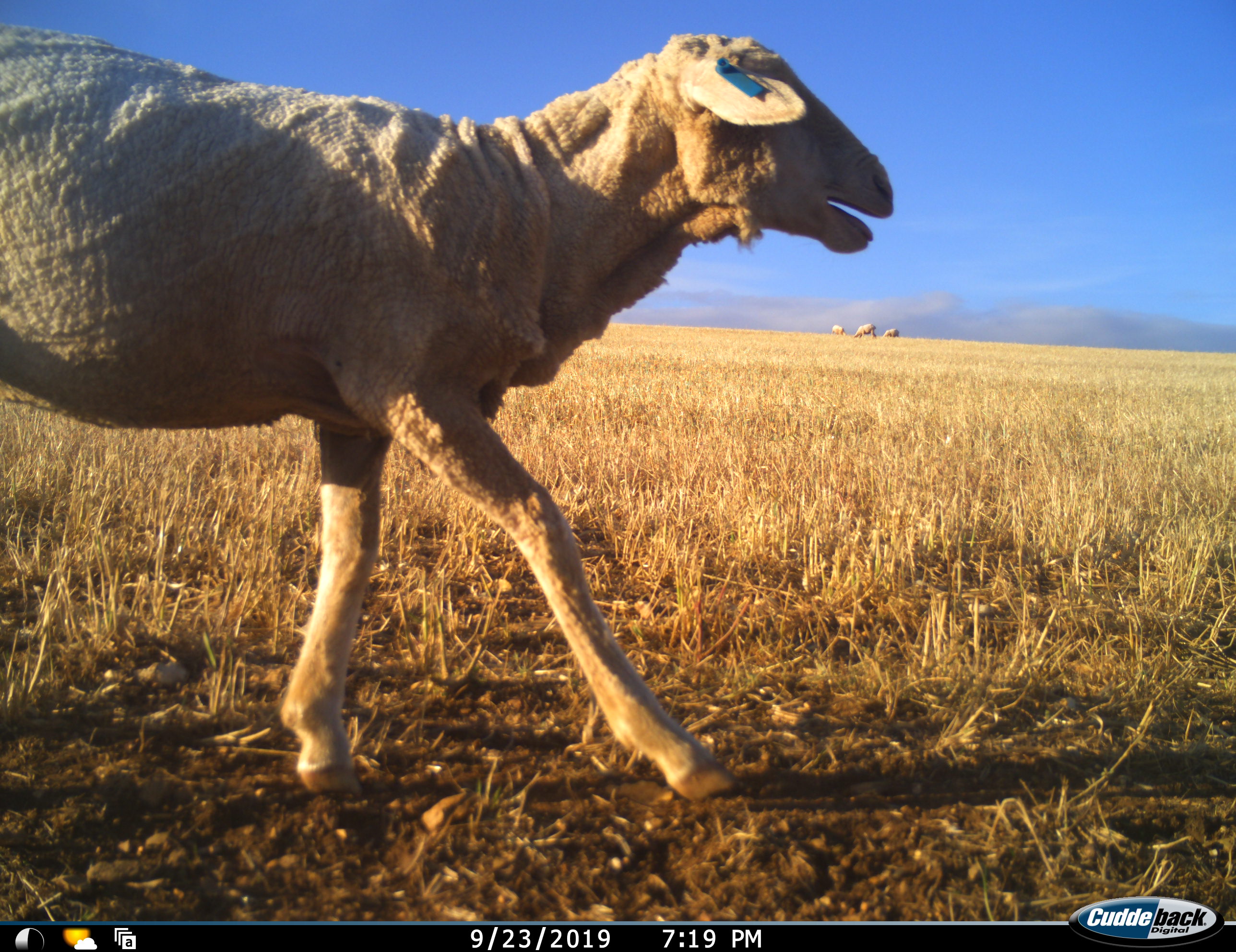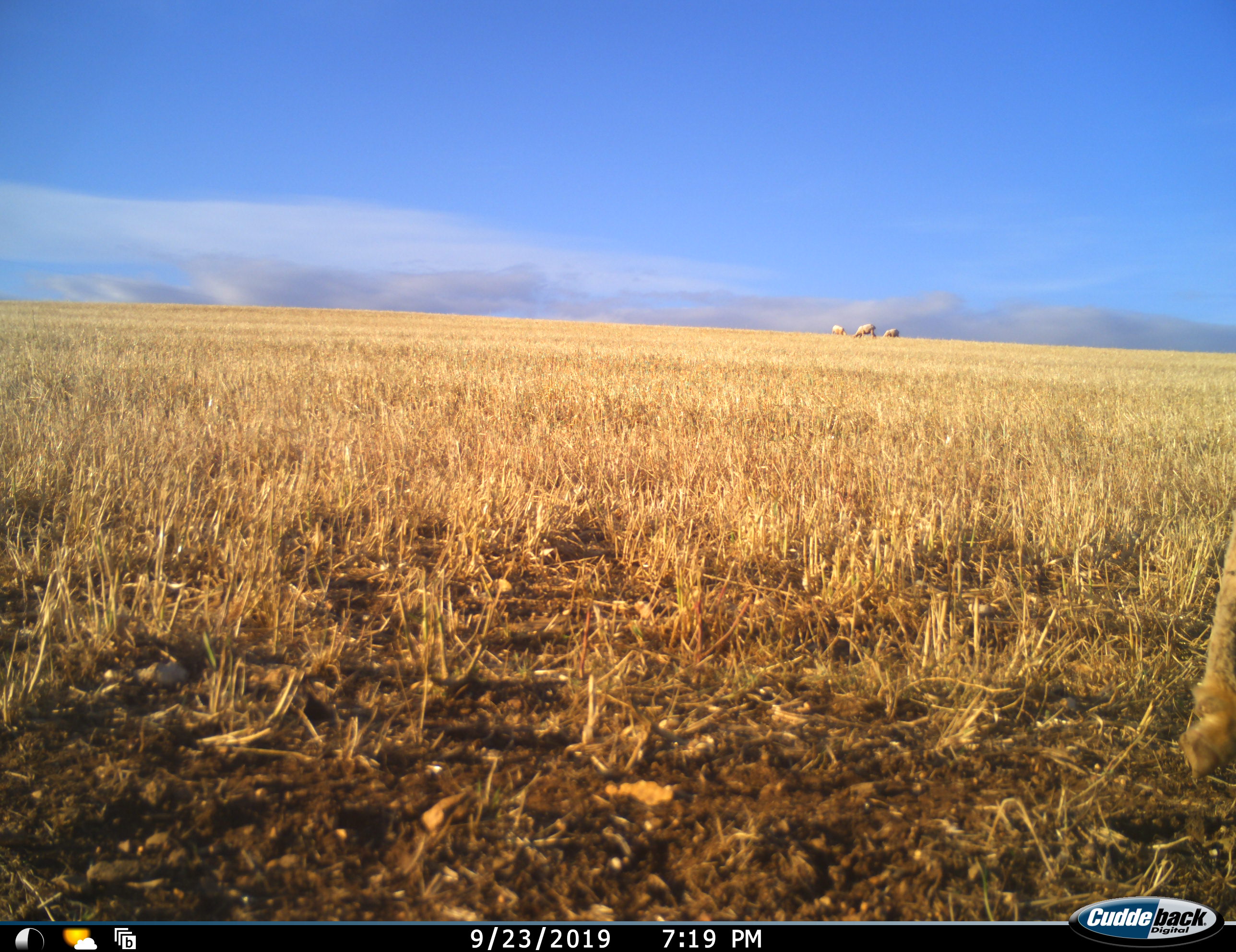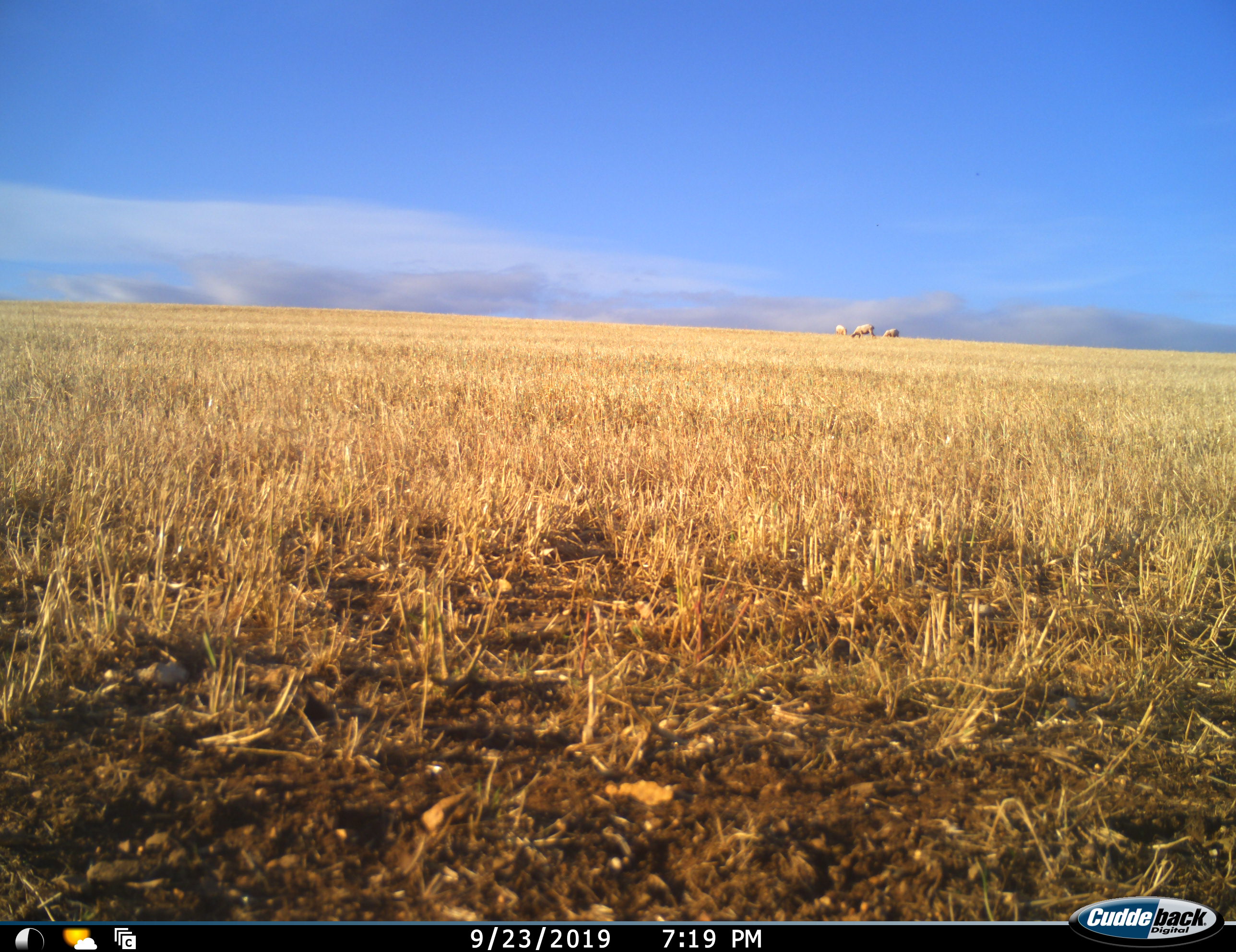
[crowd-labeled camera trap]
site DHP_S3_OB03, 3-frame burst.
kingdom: Animalia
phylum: Chordata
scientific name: Vertebrata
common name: domestic animal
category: domesticanimal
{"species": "domesticanimal (domestic animal) (Vertebrata)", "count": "4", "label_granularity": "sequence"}